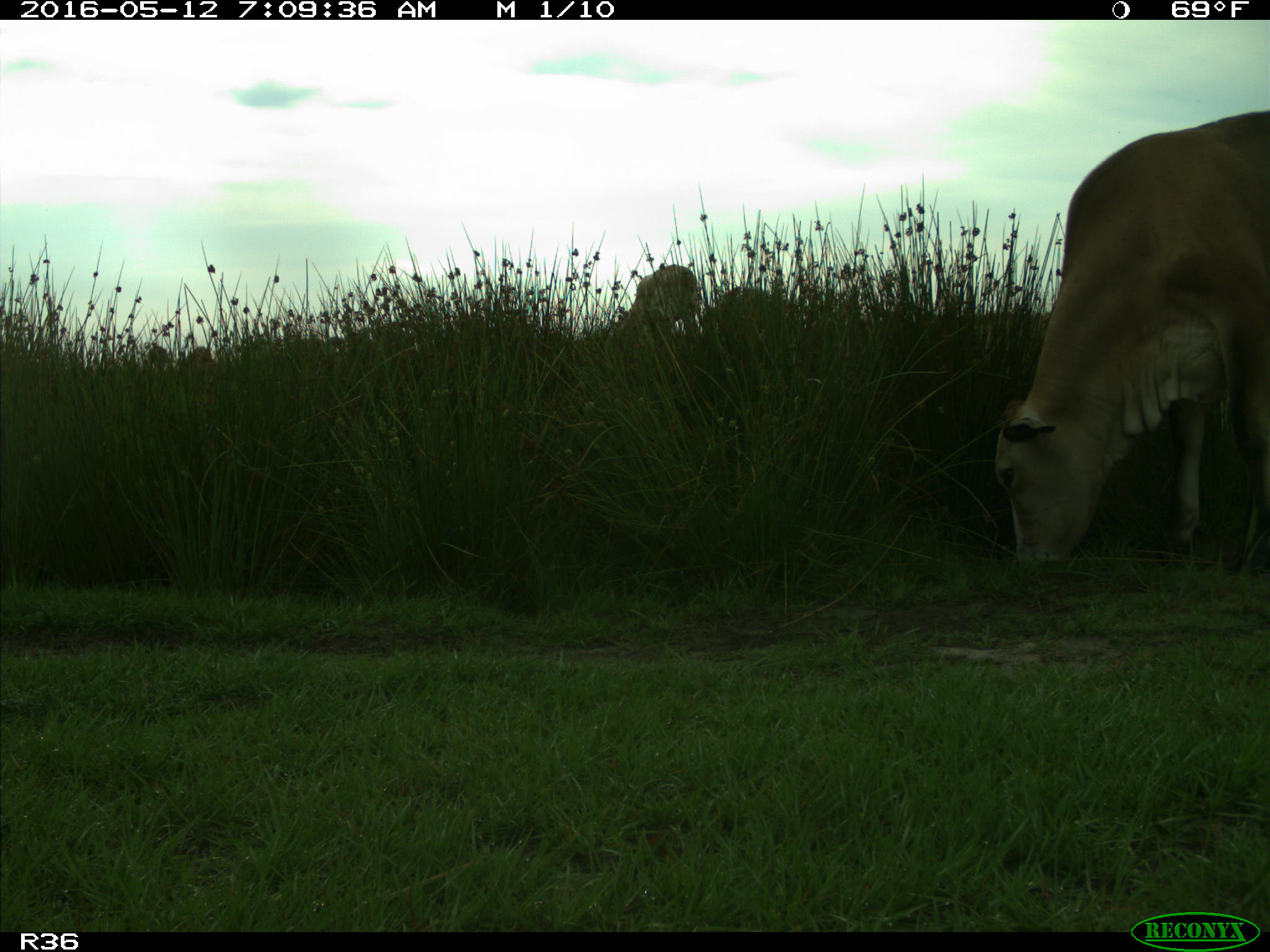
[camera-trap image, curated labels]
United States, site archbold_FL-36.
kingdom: Animalia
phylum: Chordata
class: Mammalia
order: Artiodactyla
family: Bovidae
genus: Bos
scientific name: Bos taurus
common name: domestic cow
Bos taurus (domestic cow).